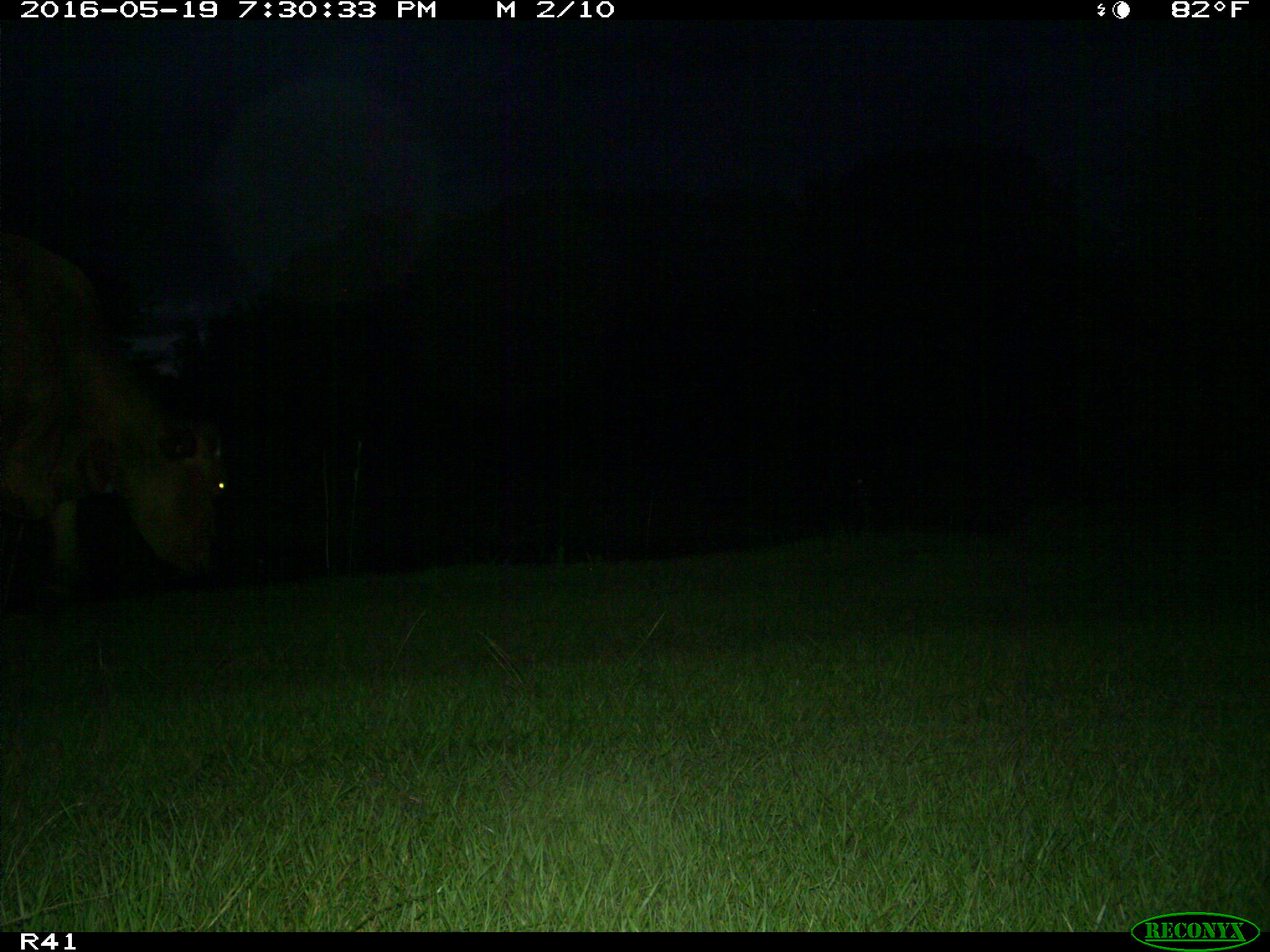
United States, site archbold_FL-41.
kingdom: Animalia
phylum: Chordata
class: Mammalia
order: Artiodactyla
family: Bovidae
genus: Bos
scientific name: Bos taurus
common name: domestic cow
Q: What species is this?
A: Bos taurus (domestic cow).